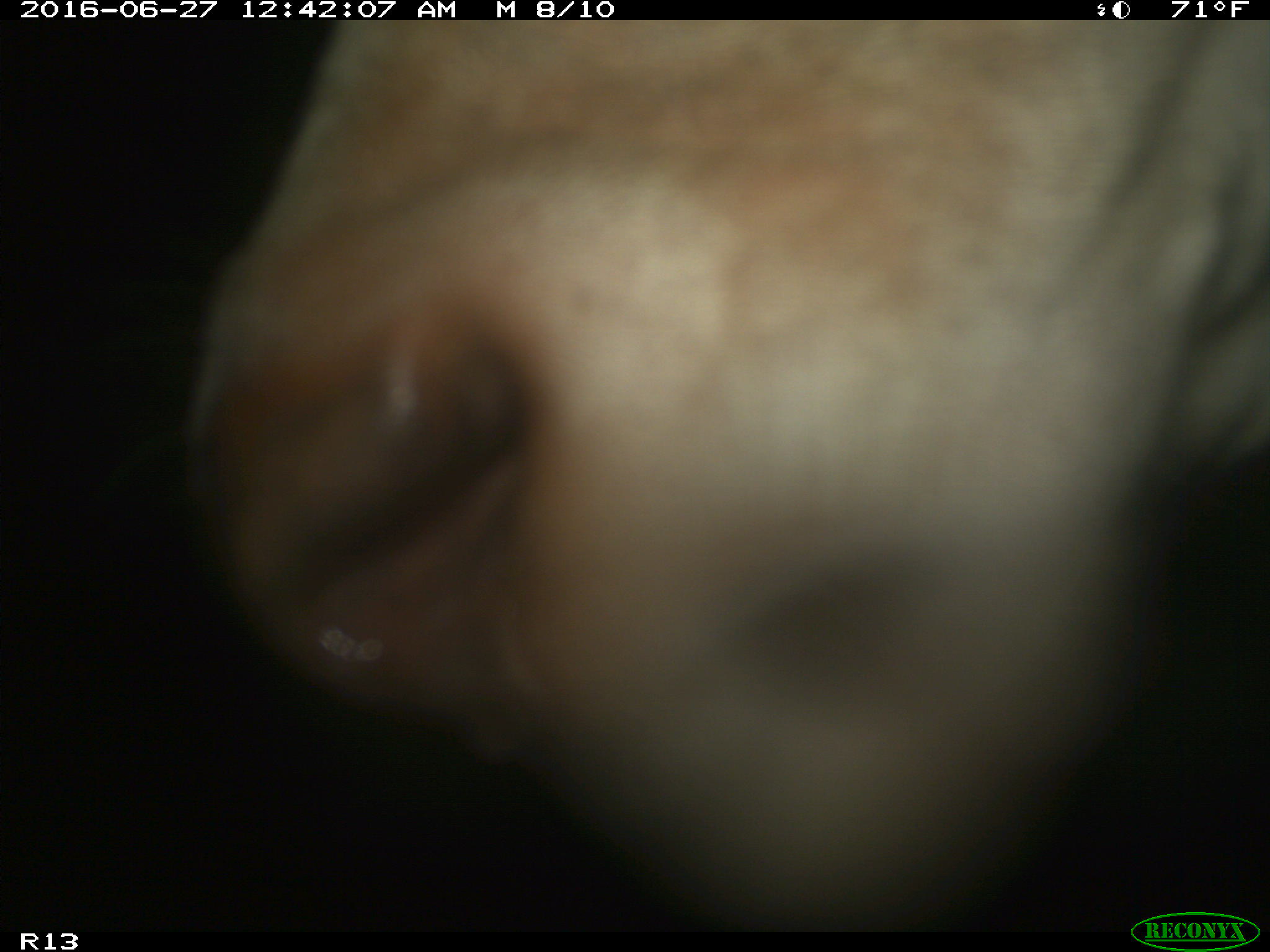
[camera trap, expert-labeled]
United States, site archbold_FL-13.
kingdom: Animalia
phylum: Chordata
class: Mammalia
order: Artiodactyla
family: Bovidae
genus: Bos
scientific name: Bos taurus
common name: domestic cow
Bos taurus (domestic cow).